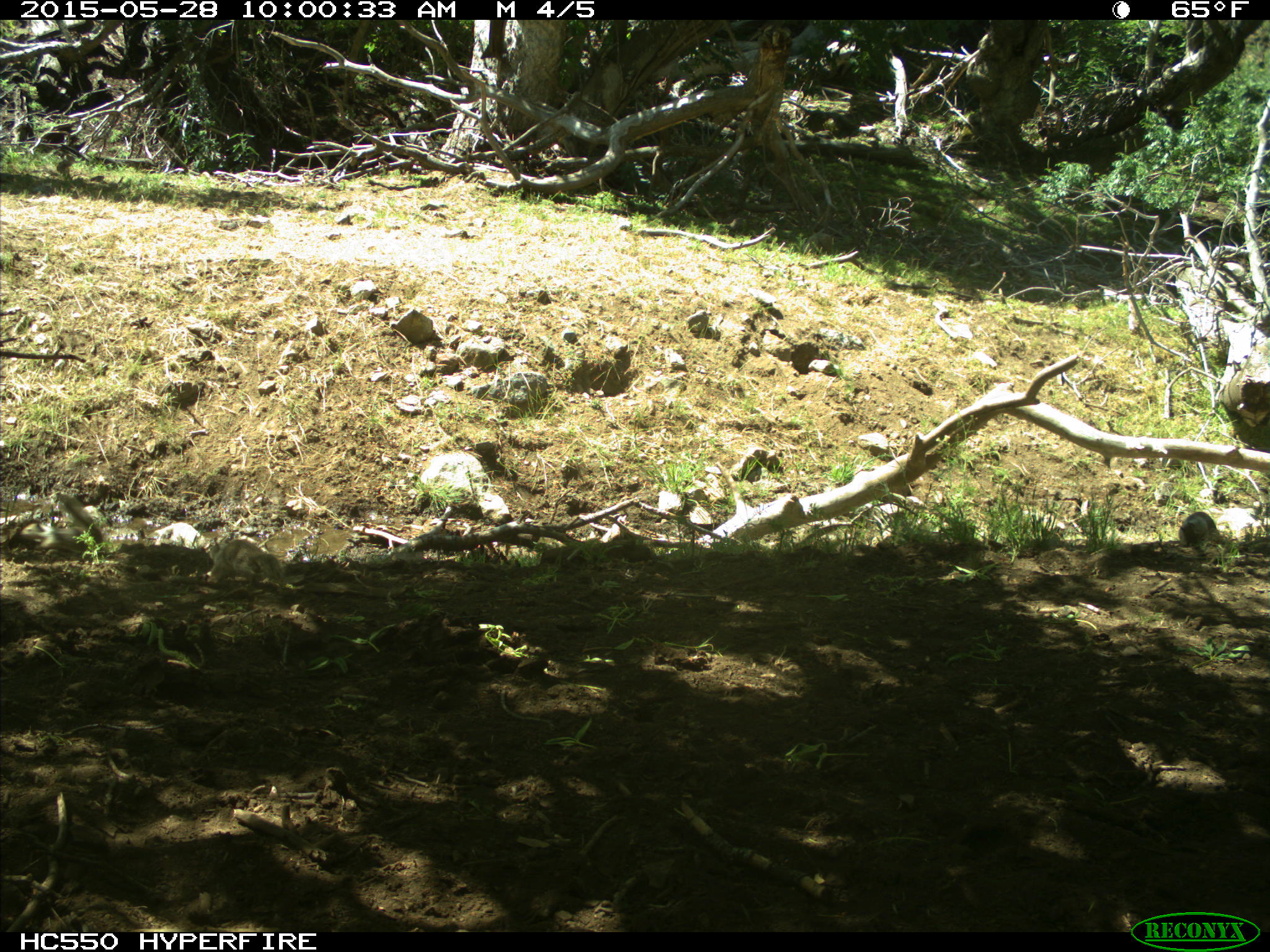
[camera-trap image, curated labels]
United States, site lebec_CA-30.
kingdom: Animalia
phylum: Chordata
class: Mammalia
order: Rodentia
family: Sciuridae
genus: Otospermophilus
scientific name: Otospermophilus beecheyi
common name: california ground squirrel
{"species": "Otospermophilus beecheyi (california ground squirrel)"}